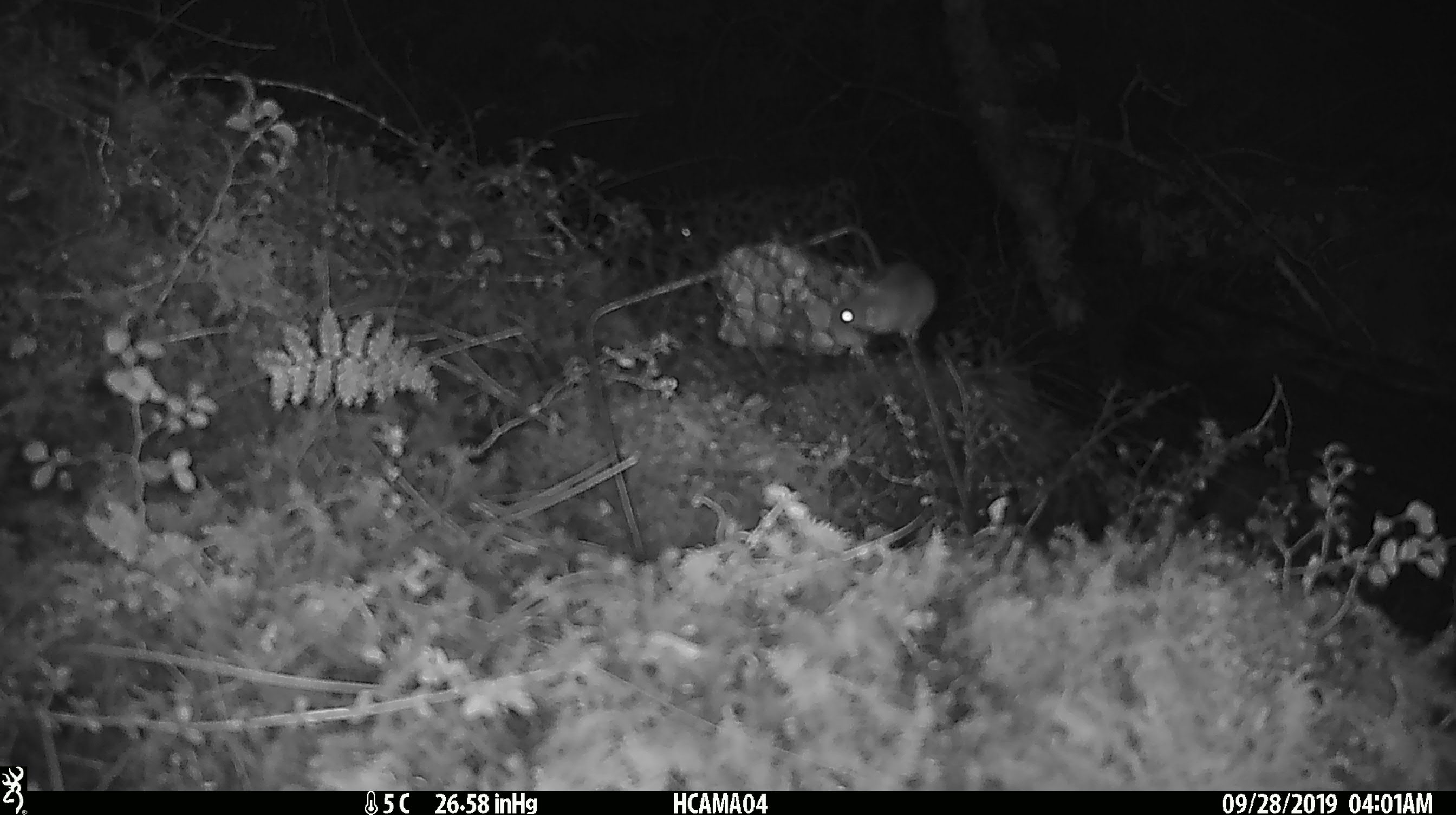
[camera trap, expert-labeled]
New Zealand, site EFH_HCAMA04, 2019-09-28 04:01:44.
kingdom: Animalia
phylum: Chordata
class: Mammalia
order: Rodentia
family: Muridae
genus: Mus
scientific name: Mus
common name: mouse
Mouse (Mus).